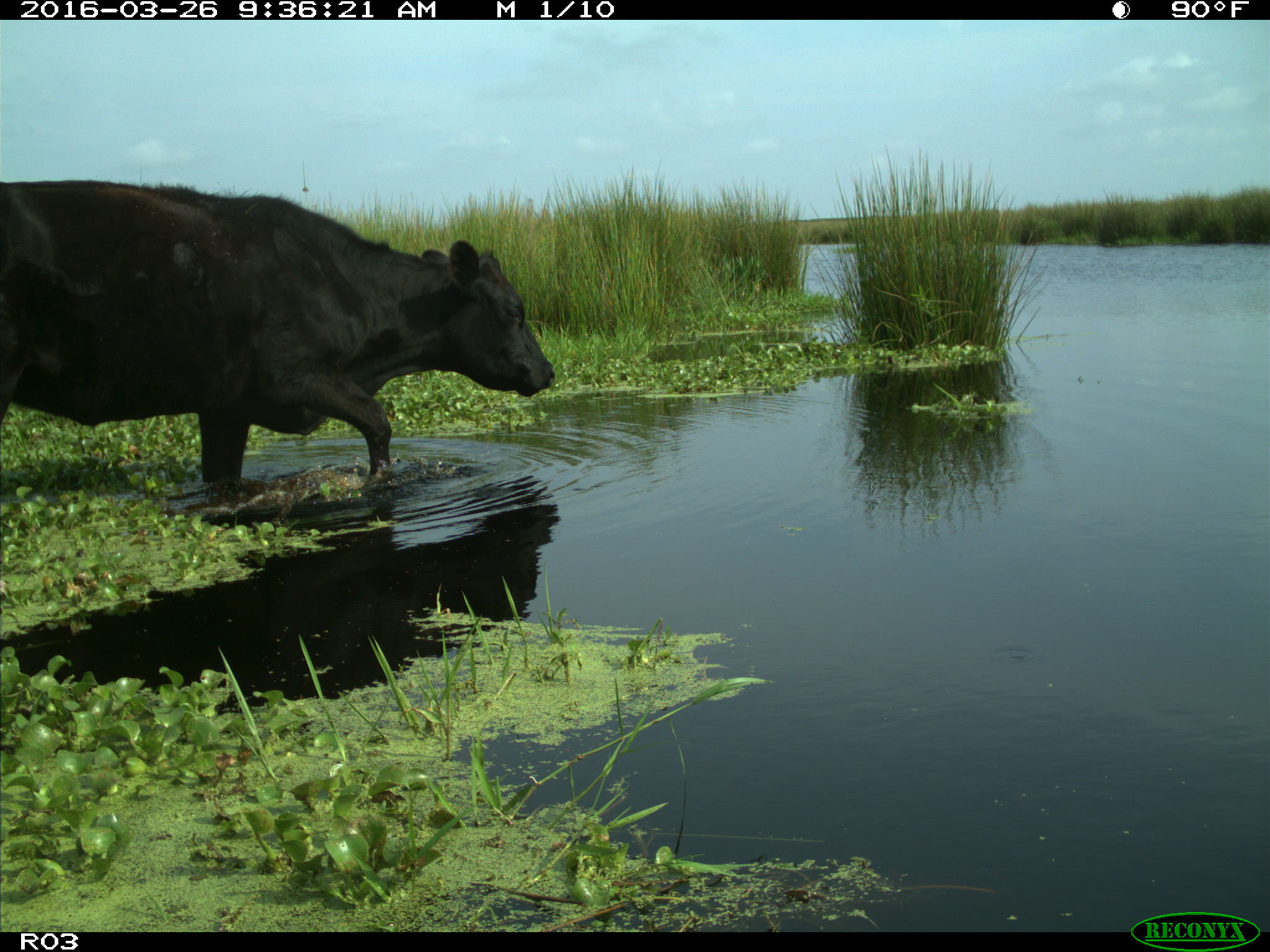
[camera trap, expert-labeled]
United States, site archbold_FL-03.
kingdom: Animalia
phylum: Chordata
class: Mammalia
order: Artiodactyla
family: Bovidae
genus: Bos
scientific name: Bos taurus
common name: domestic cow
Bos taurus (domestic cow).